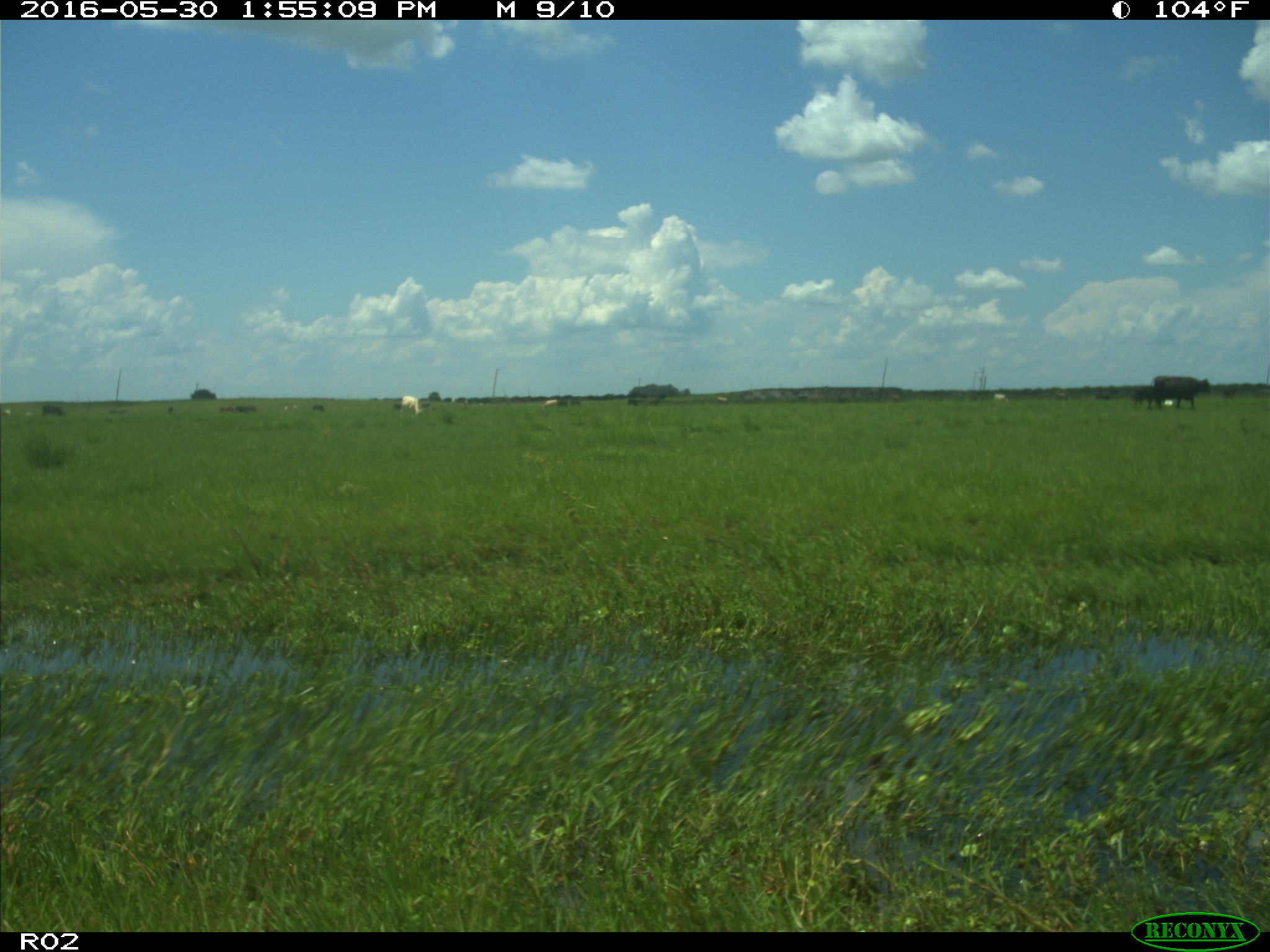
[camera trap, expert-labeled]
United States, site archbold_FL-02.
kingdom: Animalia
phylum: Chordata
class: Mammalia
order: Artiodactyla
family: Bovidae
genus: Bos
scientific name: Bos taurus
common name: domestic cow